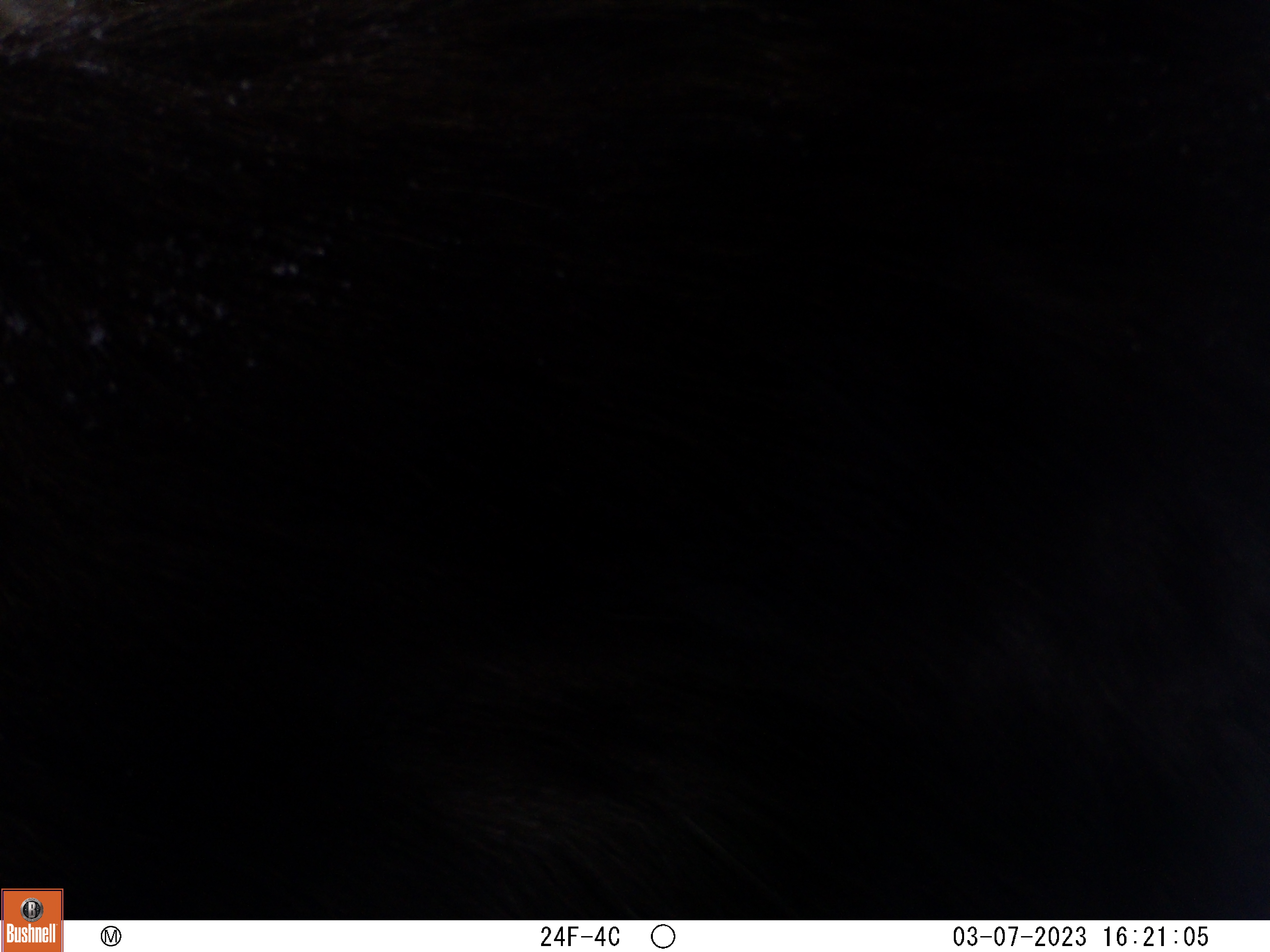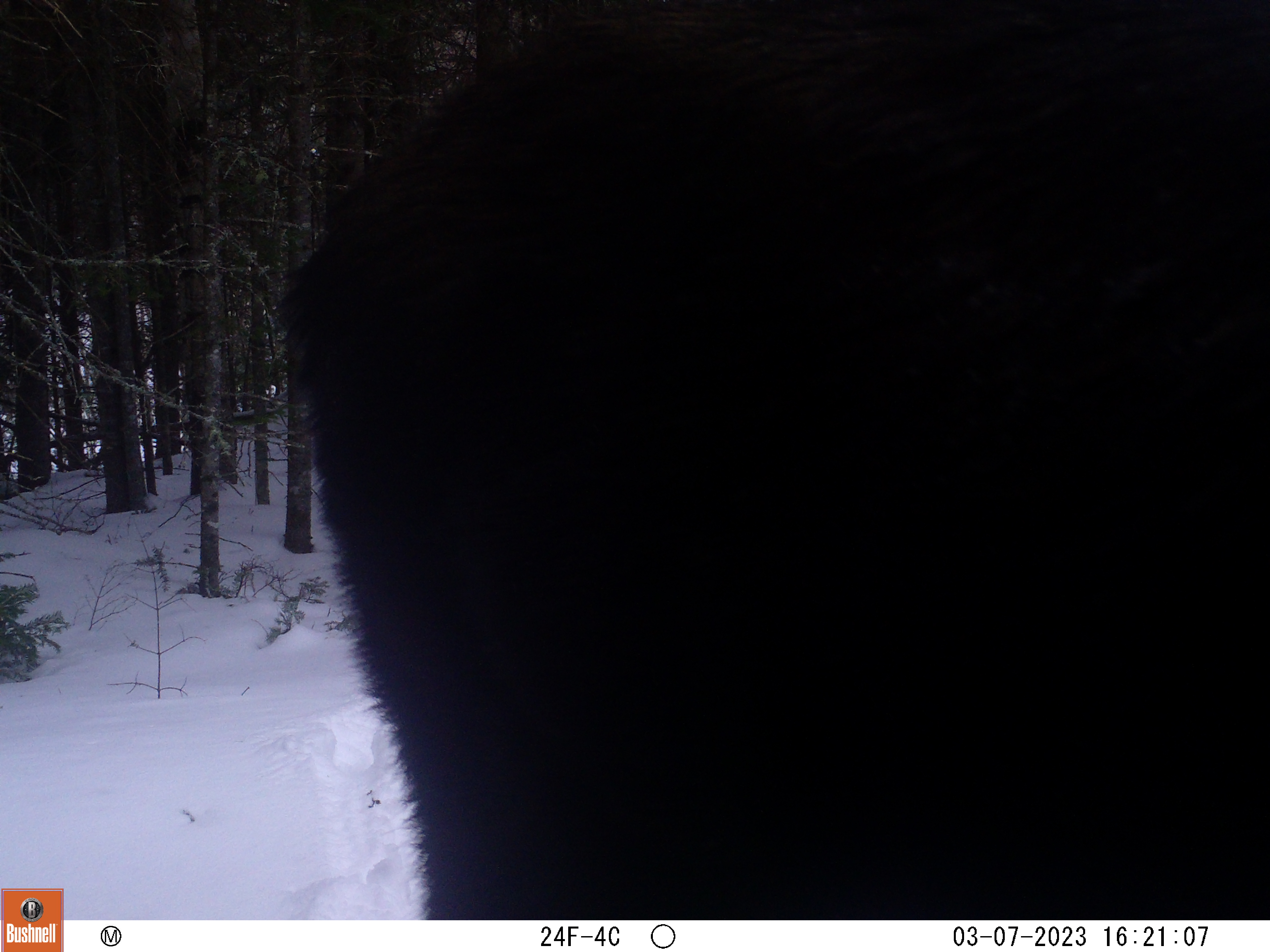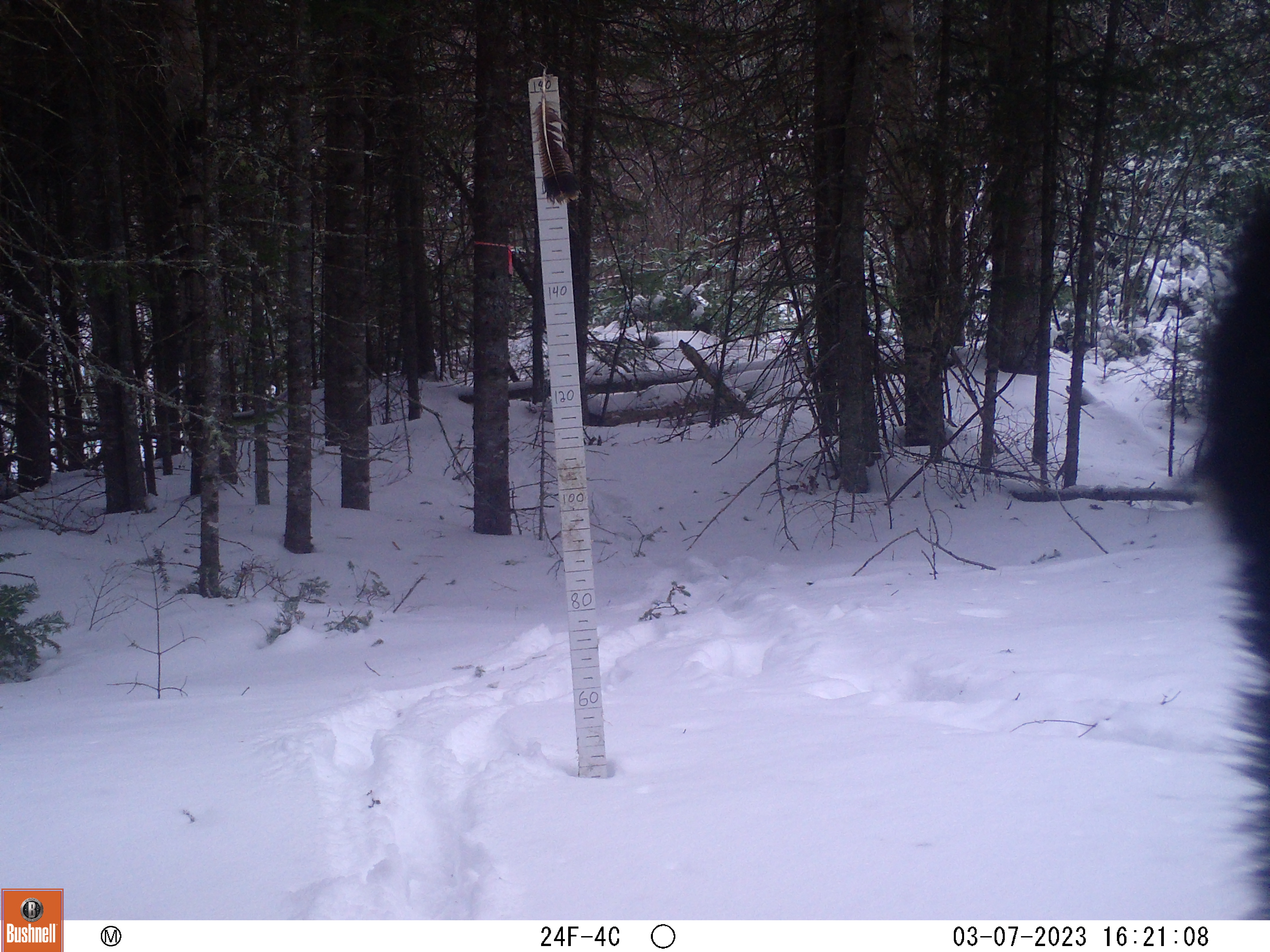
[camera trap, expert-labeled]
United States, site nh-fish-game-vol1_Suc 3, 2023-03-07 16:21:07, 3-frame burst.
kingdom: Animalia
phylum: Chordata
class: Mammalia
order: Artiodactyla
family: Cervidae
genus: Alces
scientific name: Alces alces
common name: moose